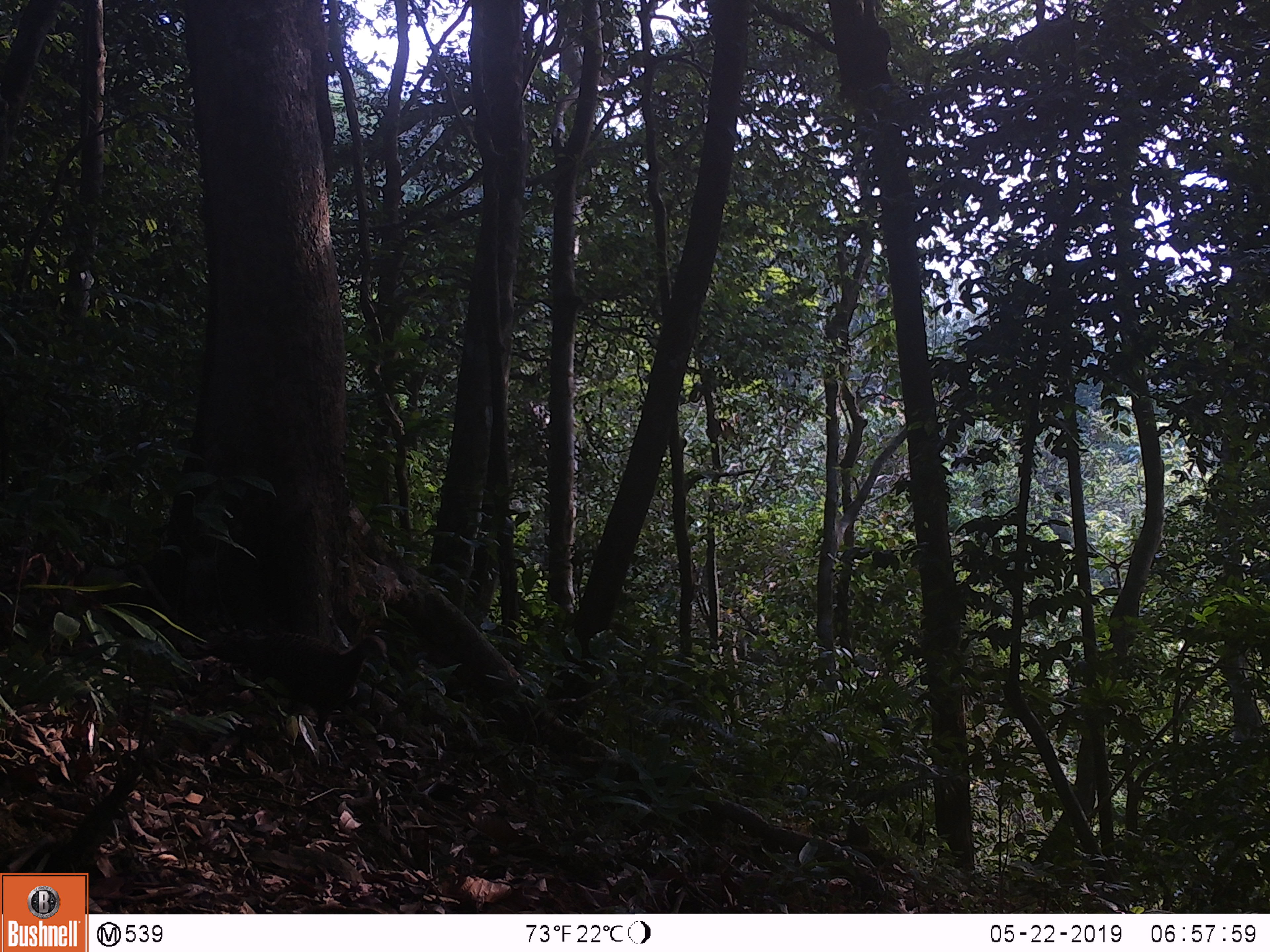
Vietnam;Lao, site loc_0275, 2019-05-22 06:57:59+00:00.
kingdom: Animalia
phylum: Chordata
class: Aves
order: Galliformes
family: Phasianidae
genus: Polyplectron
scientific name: Polyplectron bicalcaratum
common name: gray peacock-pheasant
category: grey peacock pheasant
Grey peacock pheasant (gray peacock-pheasant) (Polyplectron bicalcaratum). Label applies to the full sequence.